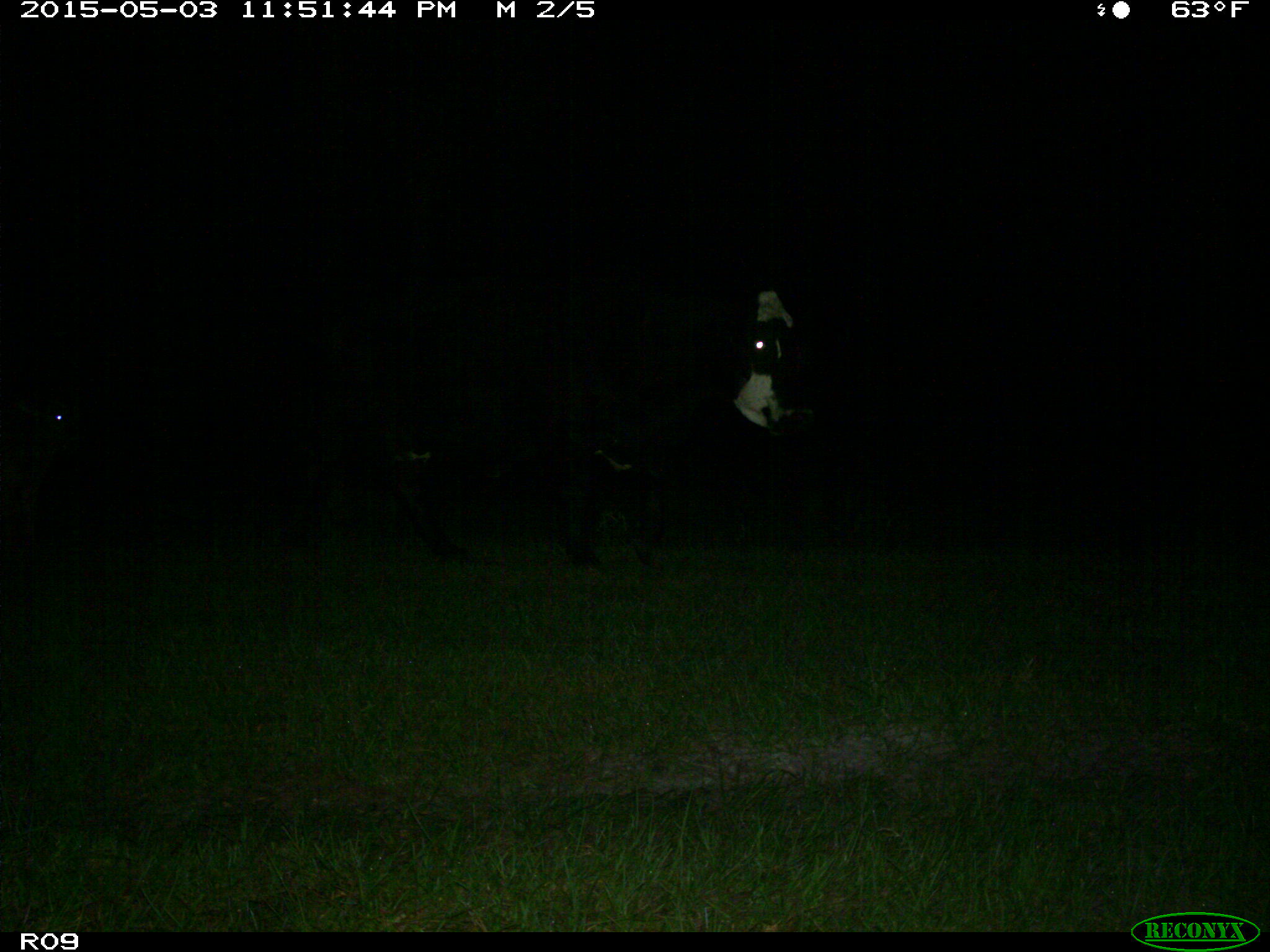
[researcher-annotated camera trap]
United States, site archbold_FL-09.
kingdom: Animalia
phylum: Chordata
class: Mammalia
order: Artiodactyla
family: Bovidae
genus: Bos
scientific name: Bos taurus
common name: domestic cow